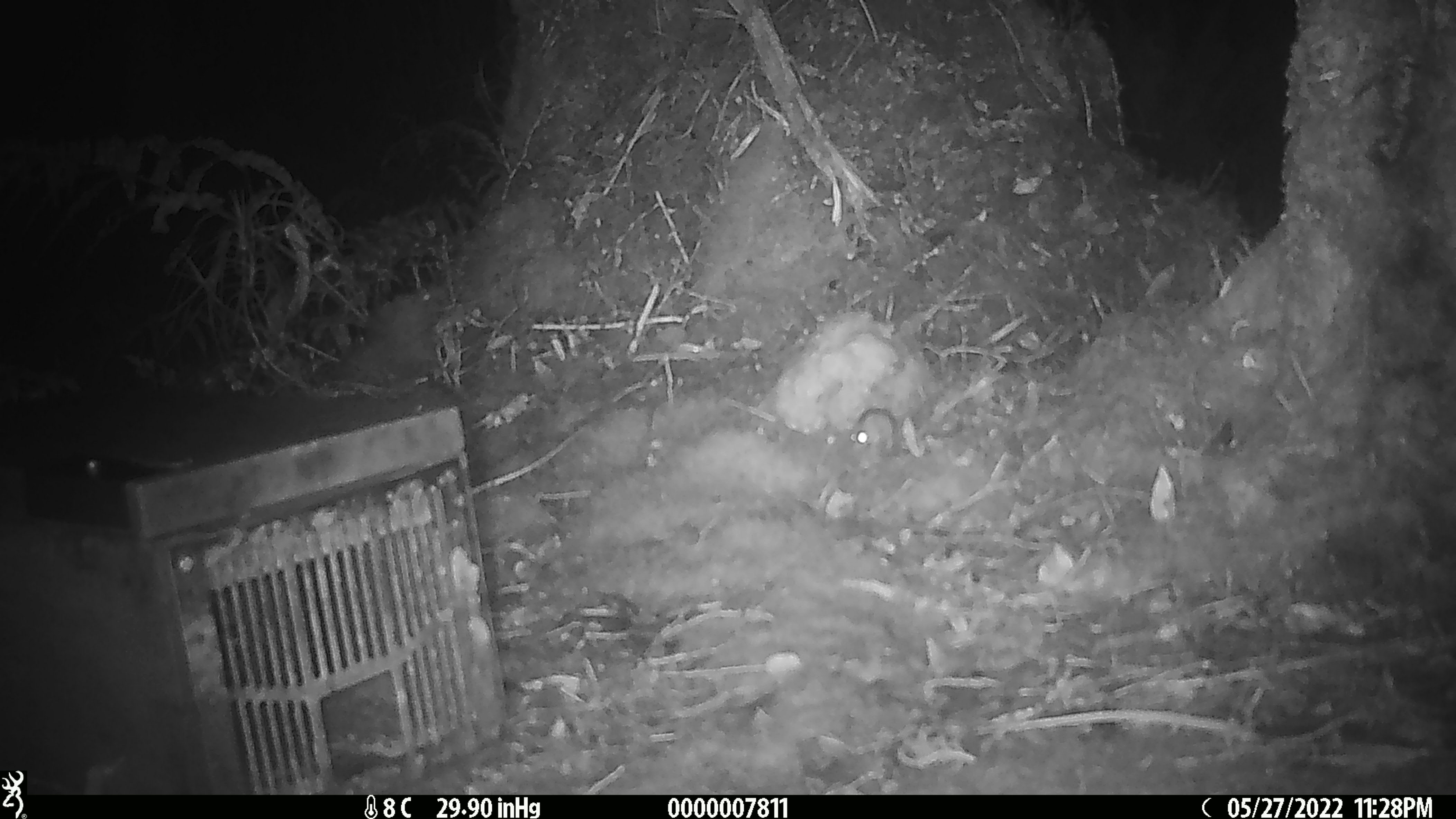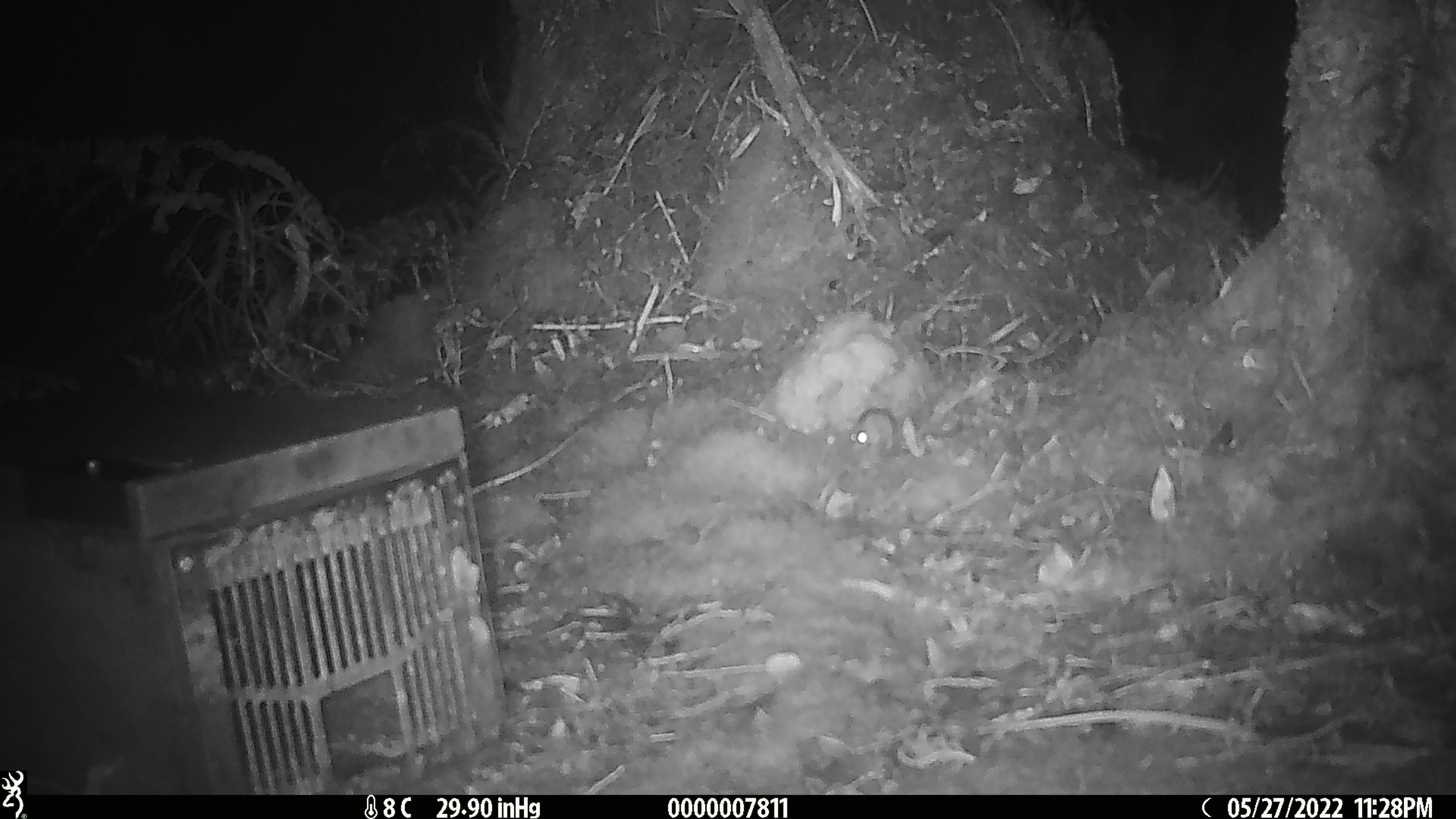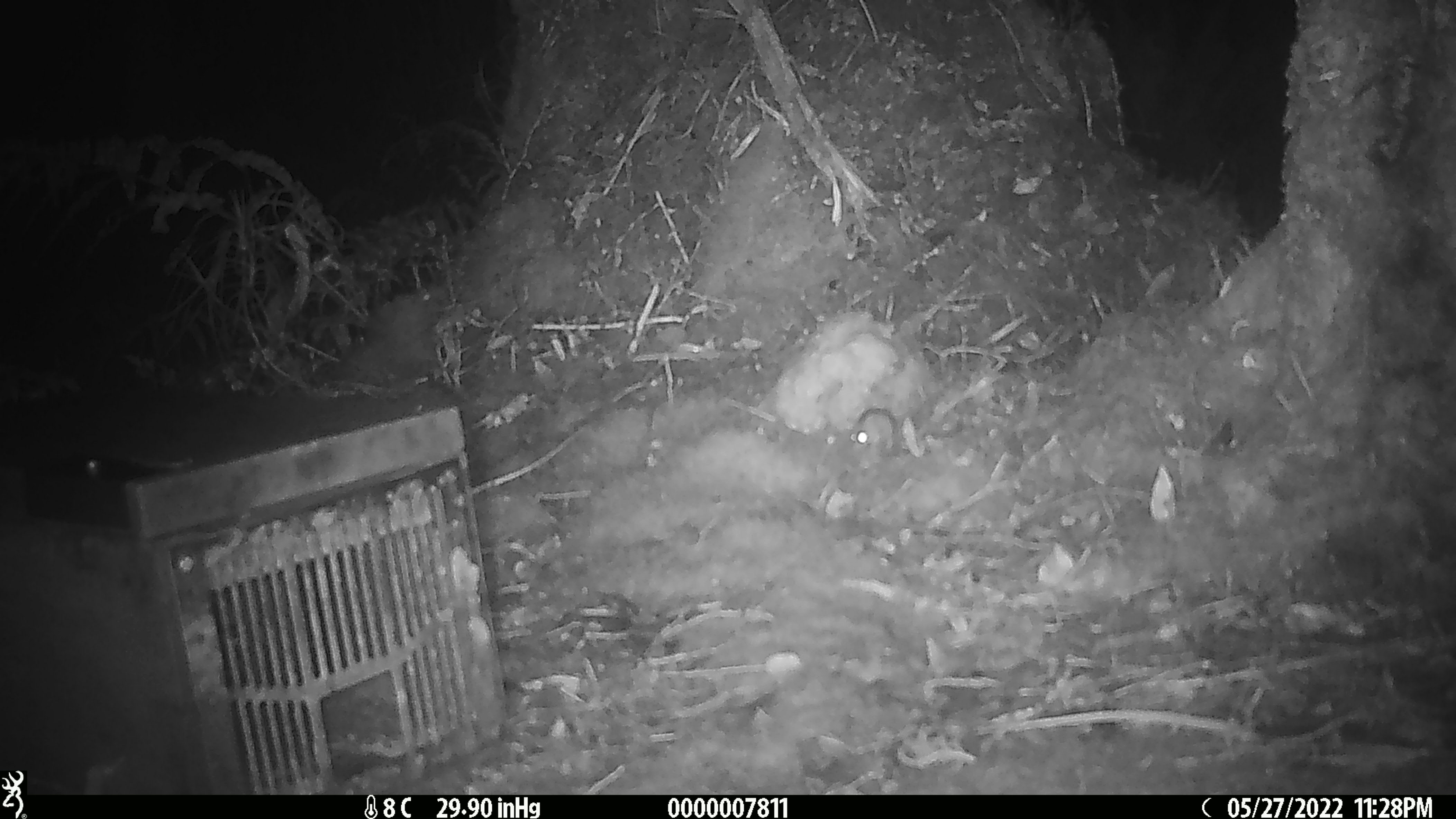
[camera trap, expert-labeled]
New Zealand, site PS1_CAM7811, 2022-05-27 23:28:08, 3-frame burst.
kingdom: Animalia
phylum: Chordata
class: Mammalia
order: Rodentia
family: Muridae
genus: Mus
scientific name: Mus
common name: mouse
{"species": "mouse (Mus)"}